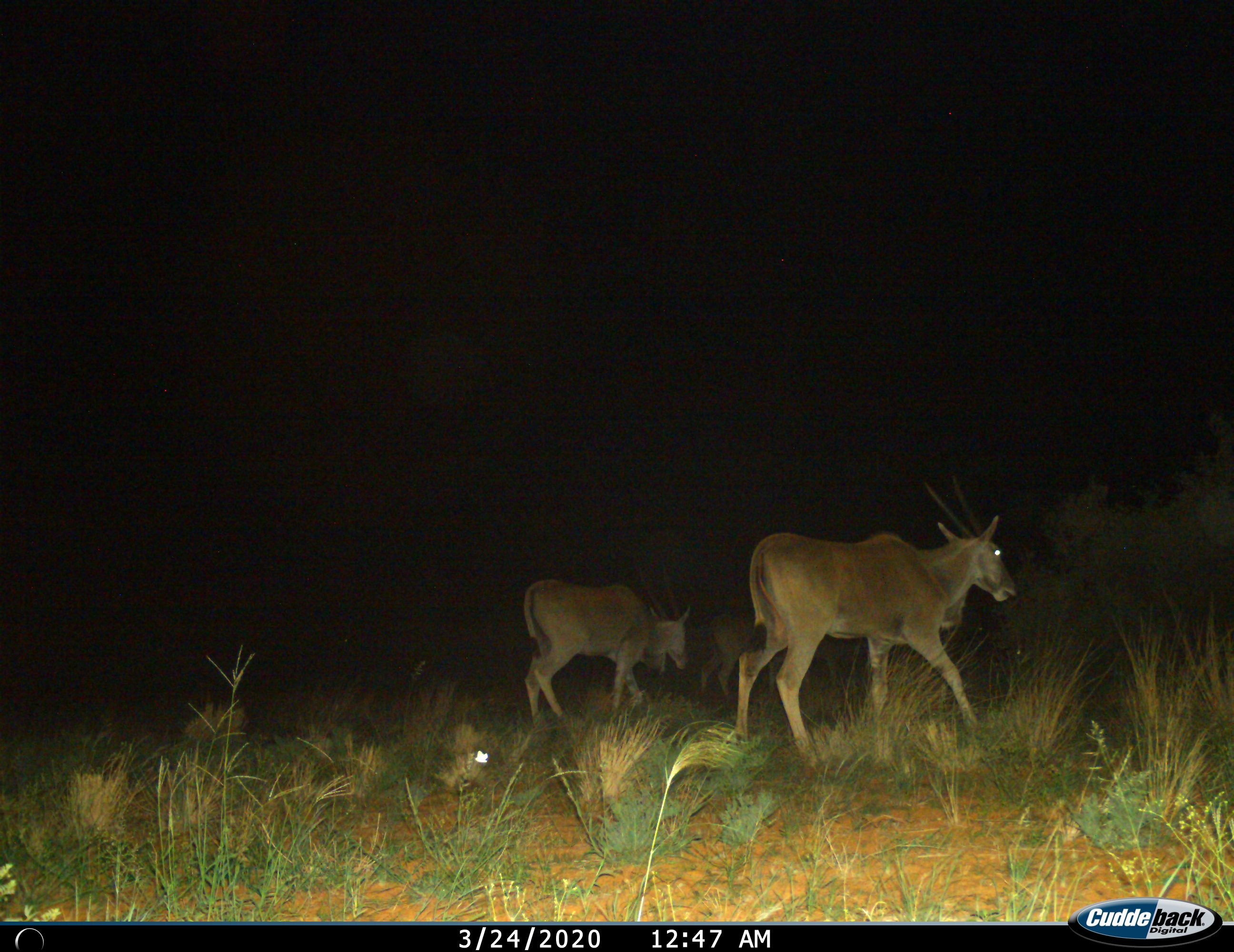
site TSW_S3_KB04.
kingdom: Animalia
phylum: Chordata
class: Mammalia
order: Artiodactyla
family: Bovidae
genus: Tragelaphus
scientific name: Tragelaphus oryx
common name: eland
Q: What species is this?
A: Eland (Tragelaphus oryx).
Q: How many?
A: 3.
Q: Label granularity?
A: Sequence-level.